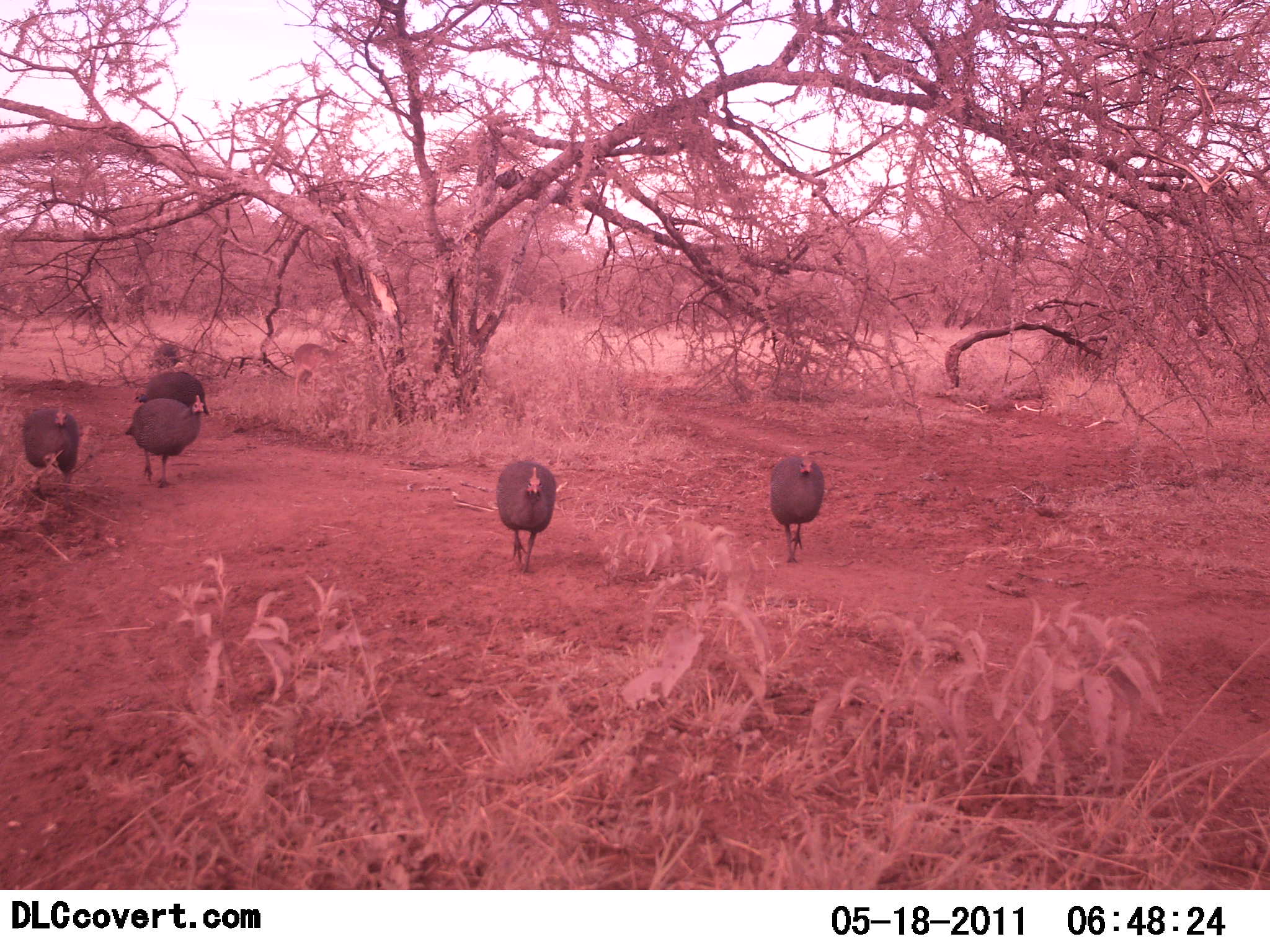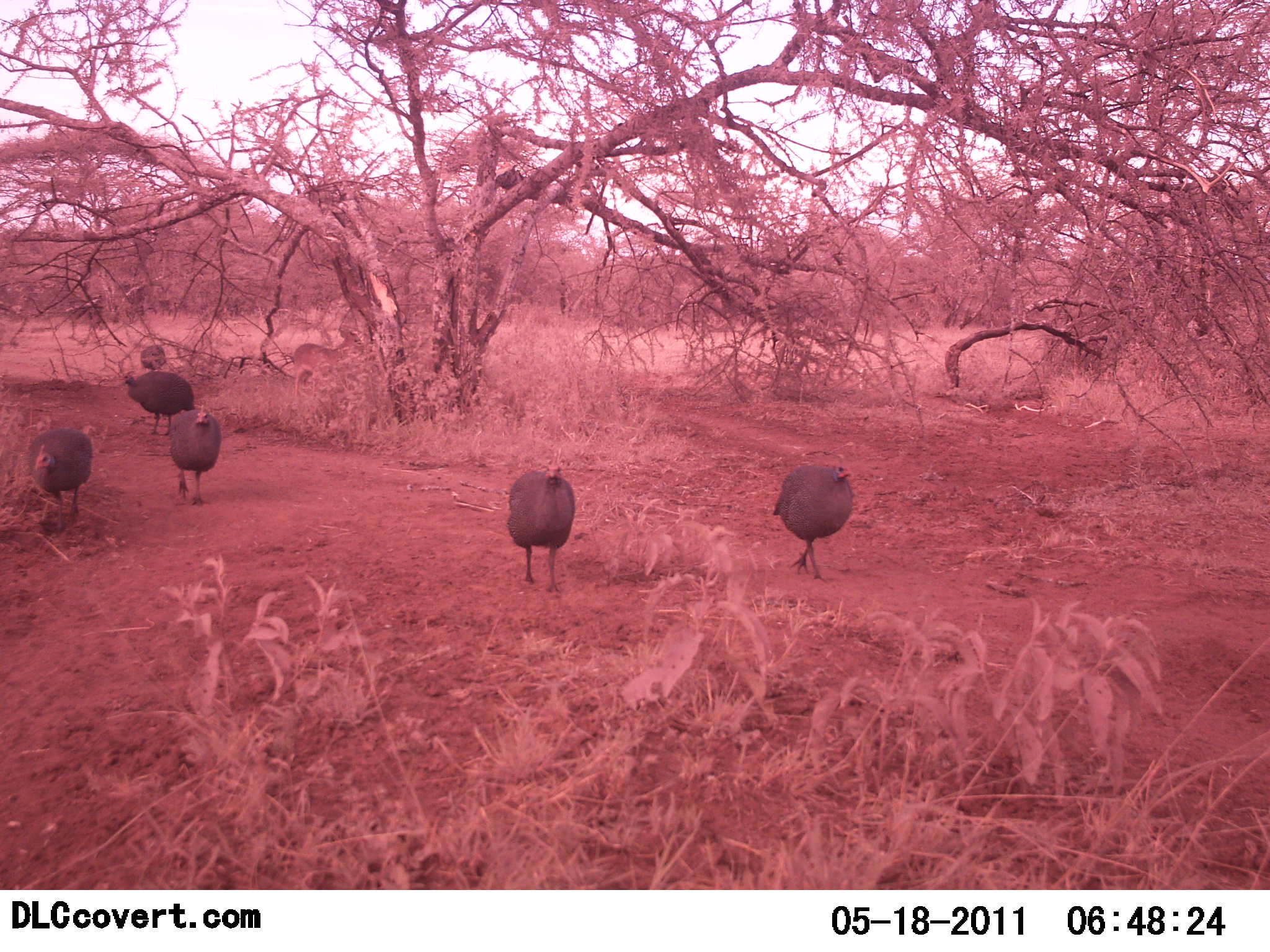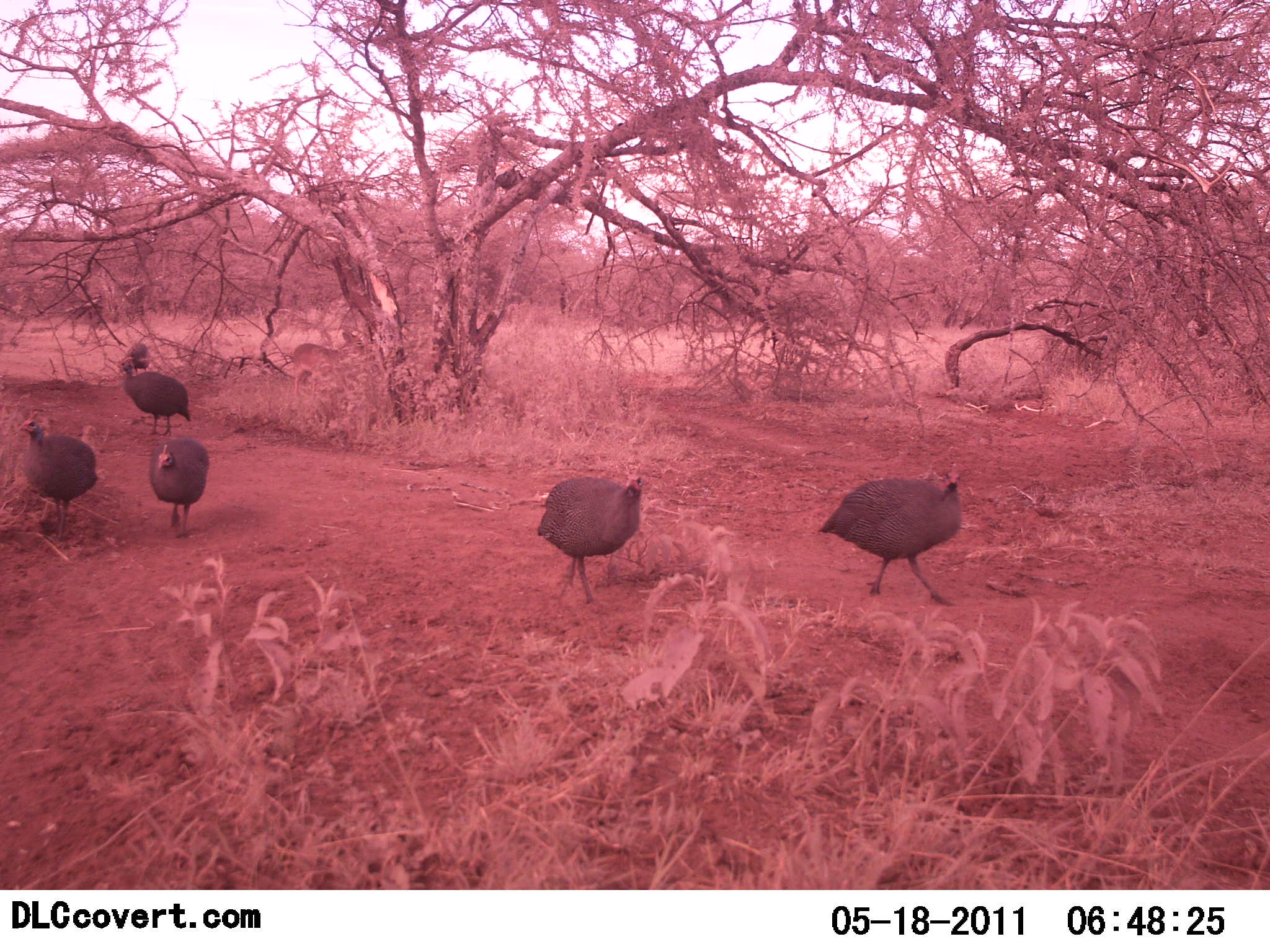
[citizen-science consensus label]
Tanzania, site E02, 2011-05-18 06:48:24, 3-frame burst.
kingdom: Animalia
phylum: Chordata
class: Mammalia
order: Artiodactyla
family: Bovidae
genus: Madoqua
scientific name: Madoqua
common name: dikdik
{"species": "dikdik (Madoqua)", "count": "1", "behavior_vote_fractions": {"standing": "100%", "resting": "0%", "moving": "0%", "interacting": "0%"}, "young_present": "0%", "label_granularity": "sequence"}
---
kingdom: Animalia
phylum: Chordata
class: Aves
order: Galliformes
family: Numididae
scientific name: Numididae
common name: guinea fowl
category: guineafowl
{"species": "guineafowl (guinea fowl) (Numididae)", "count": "5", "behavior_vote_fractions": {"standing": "8%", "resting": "0%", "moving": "100%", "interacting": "0%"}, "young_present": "0%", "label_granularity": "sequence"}